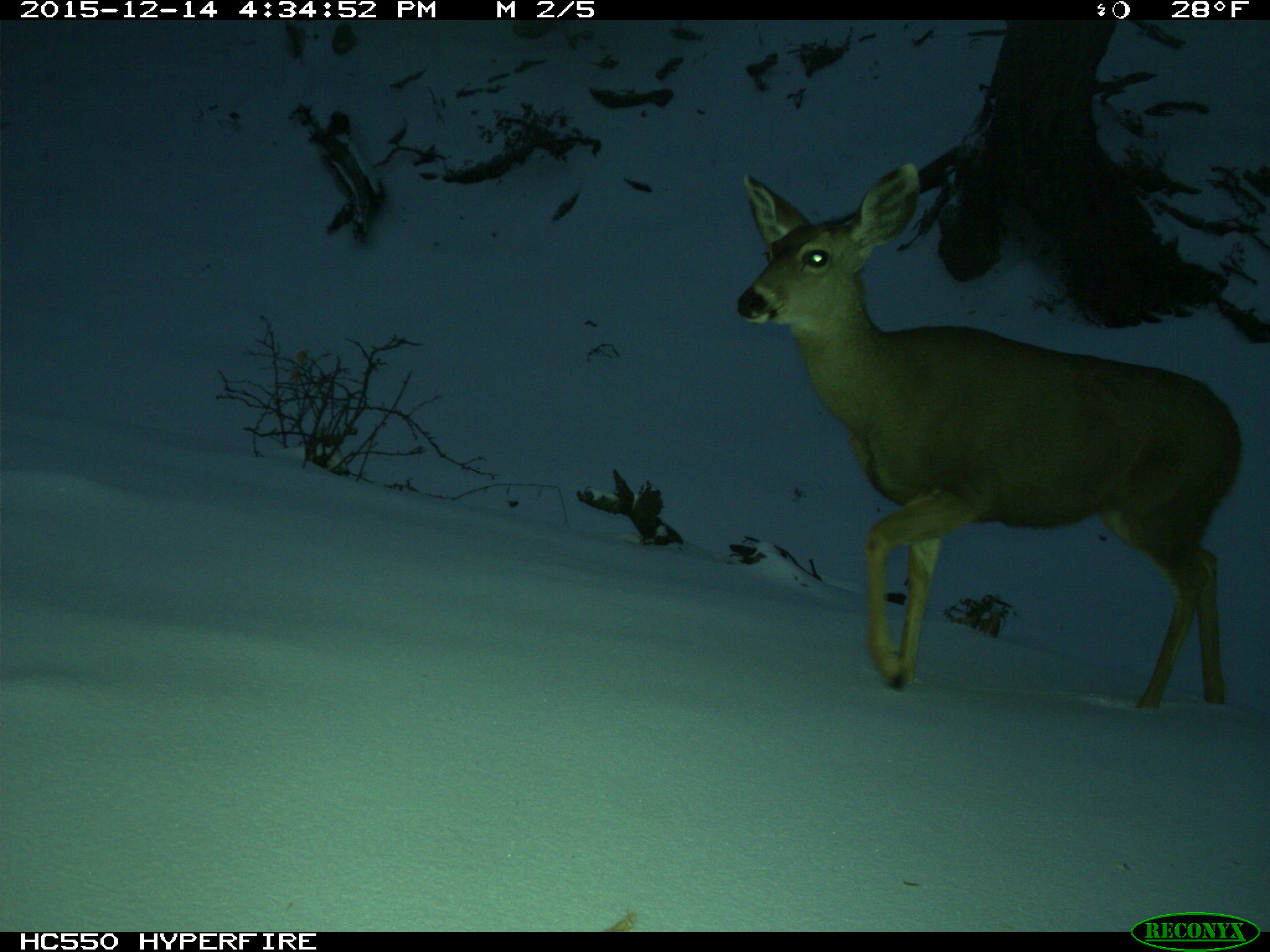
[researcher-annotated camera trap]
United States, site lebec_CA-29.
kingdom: Animalia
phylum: Chordata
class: Mammalia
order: Artiodactyla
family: Cervidae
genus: Odocoileus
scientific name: Odocoileus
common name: deer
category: unidentified deer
Unidentified deer (deer) (Odocoileus).